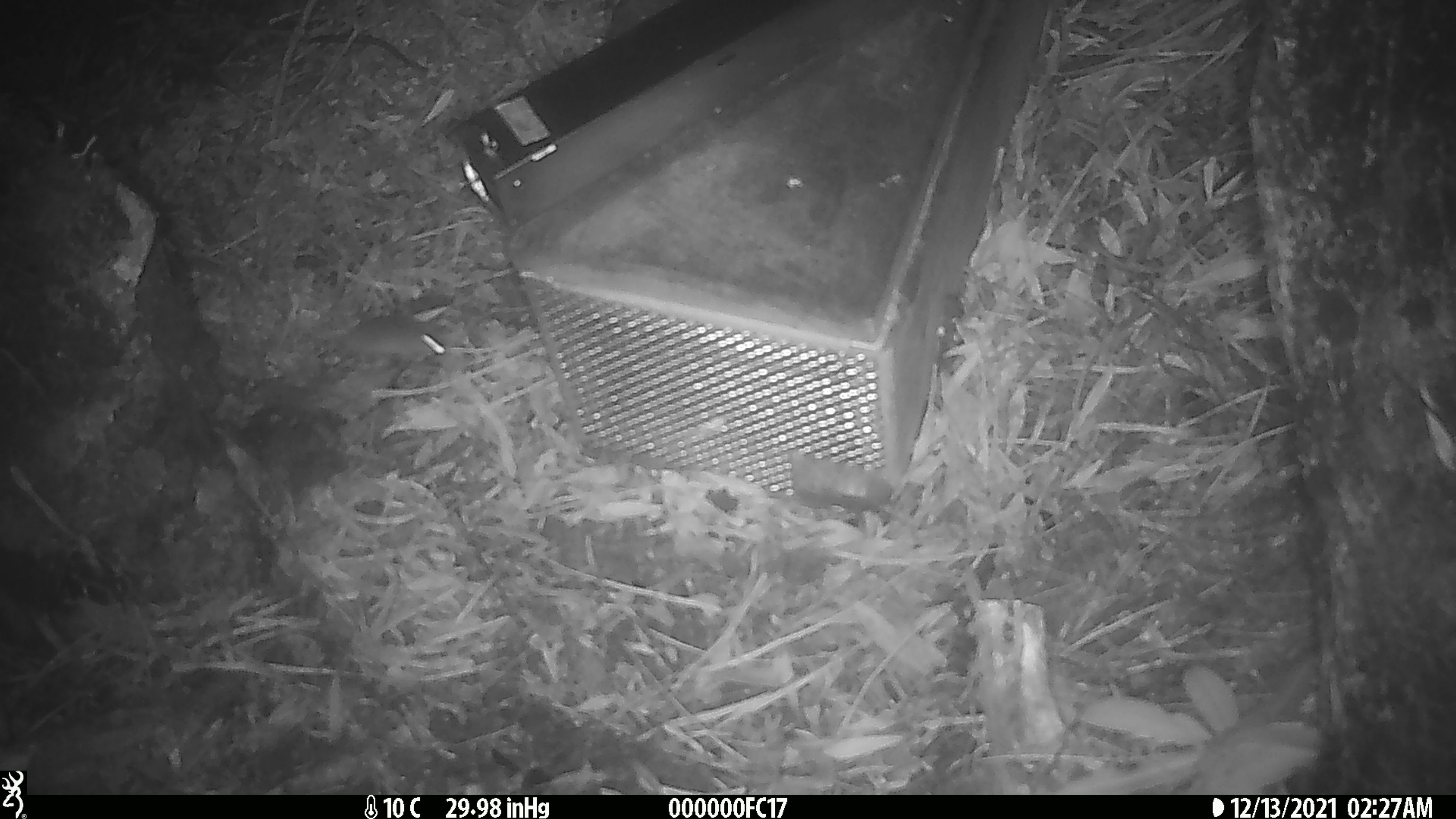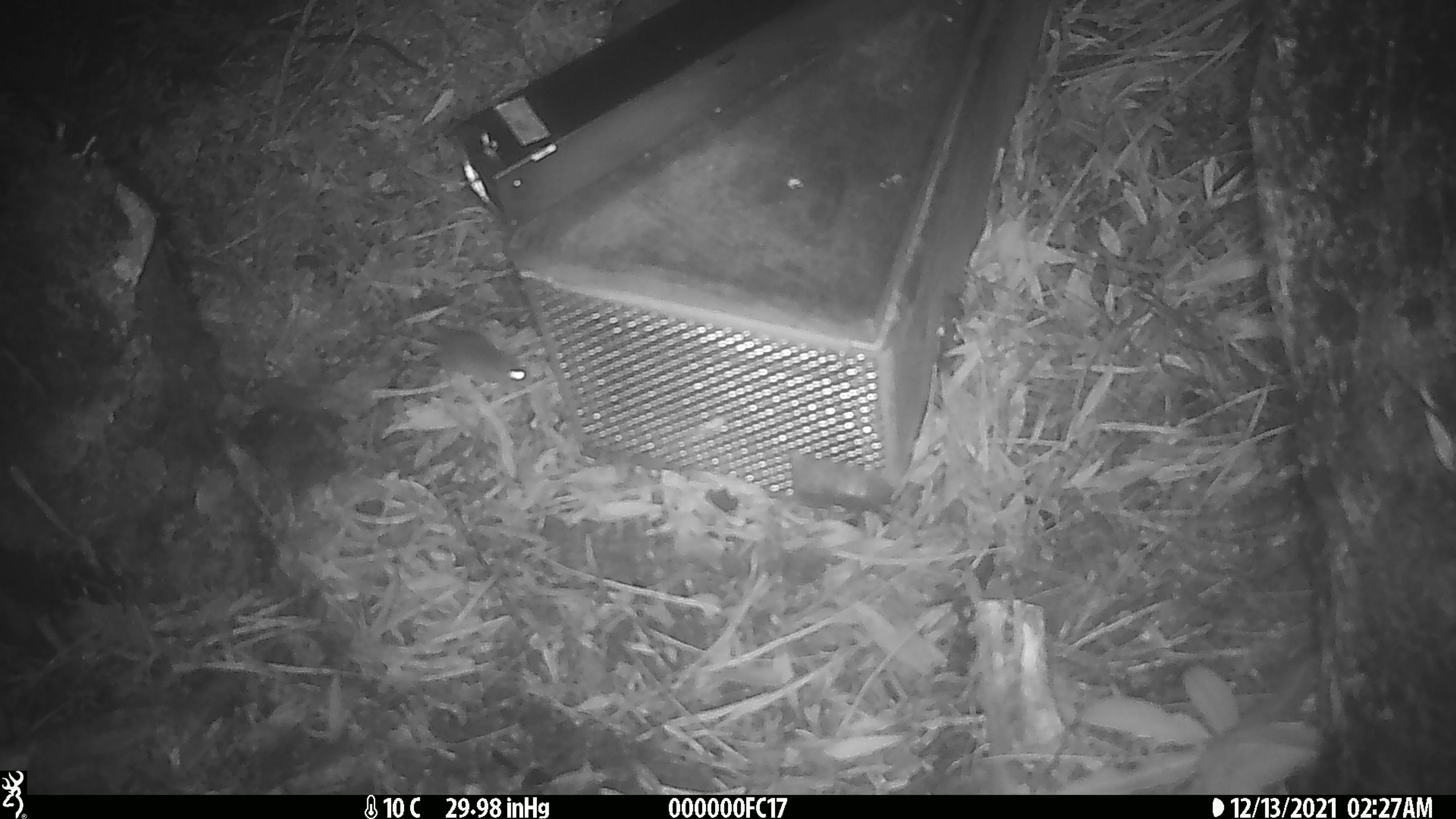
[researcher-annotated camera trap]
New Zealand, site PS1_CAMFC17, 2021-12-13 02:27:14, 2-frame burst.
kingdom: Animalia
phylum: Chordata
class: Mammalia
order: Rodentia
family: Muridae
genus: Mus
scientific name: Mus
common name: mouse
Mouse (Mus).